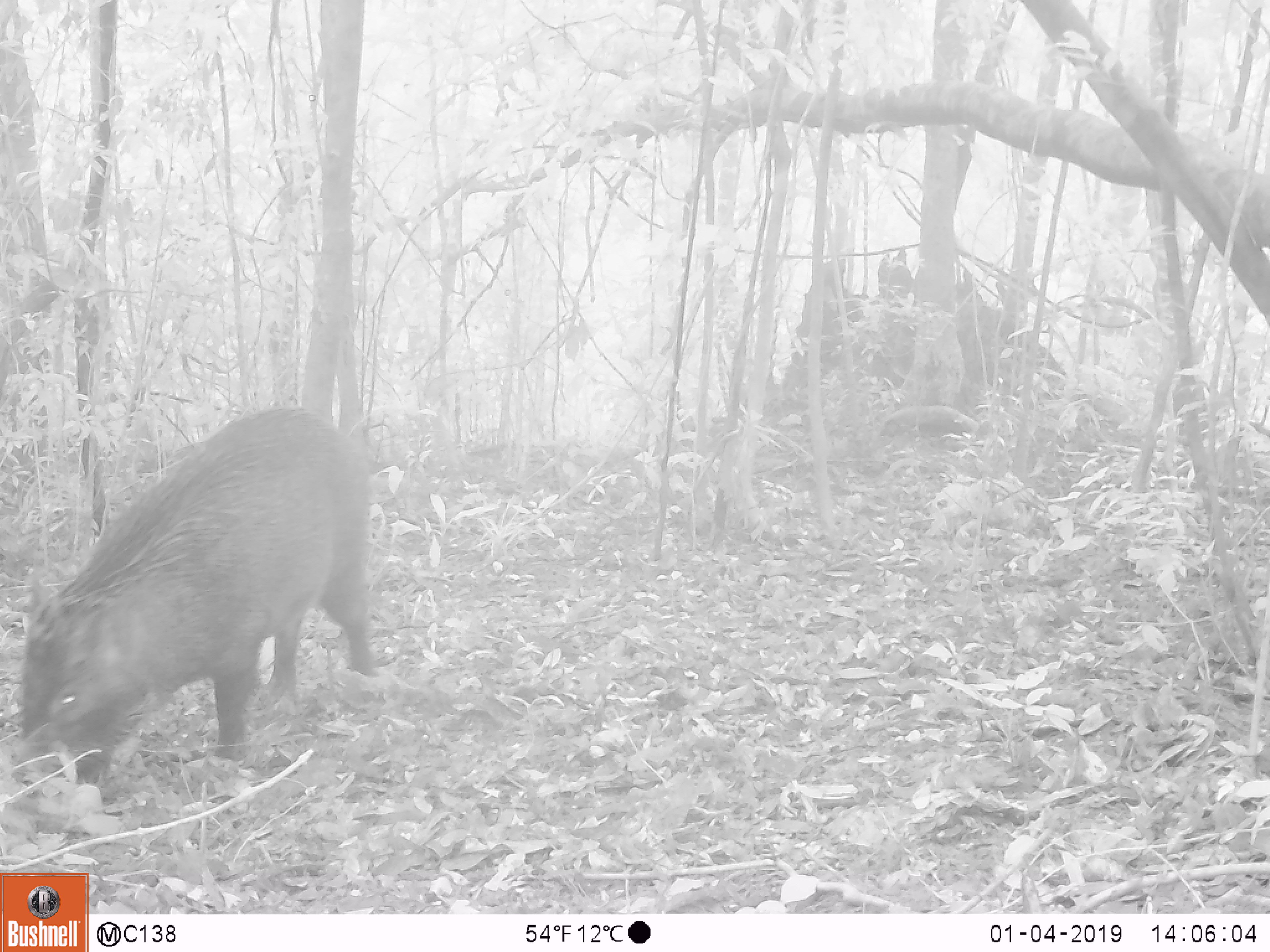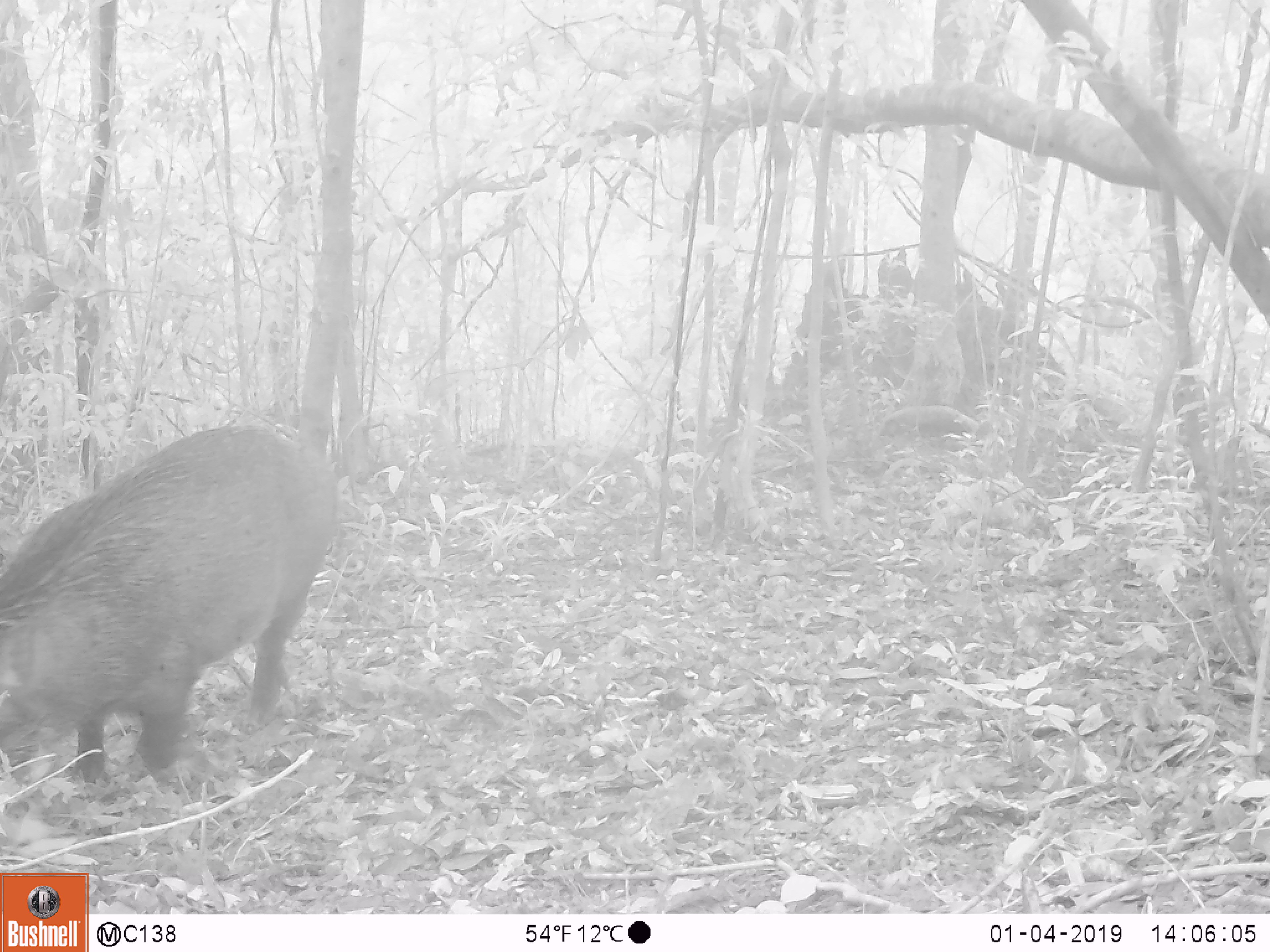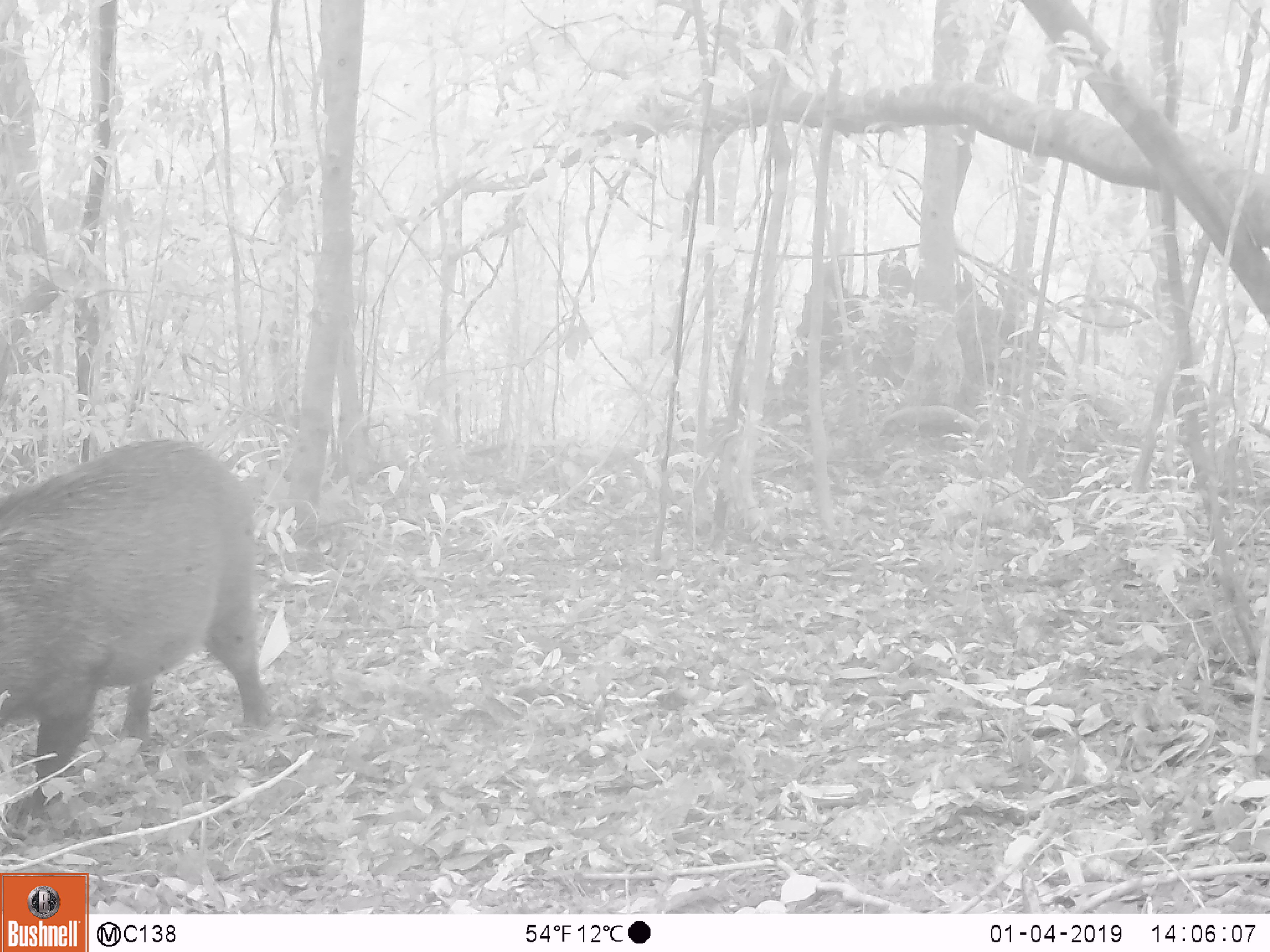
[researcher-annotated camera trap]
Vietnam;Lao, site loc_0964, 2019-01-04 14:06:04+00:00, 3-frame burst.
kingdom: Animalia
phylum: Chordata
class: Mammalia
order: Artiodactyla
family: Suidae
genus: Sus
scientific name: Sus scrofa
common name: eurasian wild pig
Eurasian wild pig (Sus scrofa). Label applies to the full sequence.